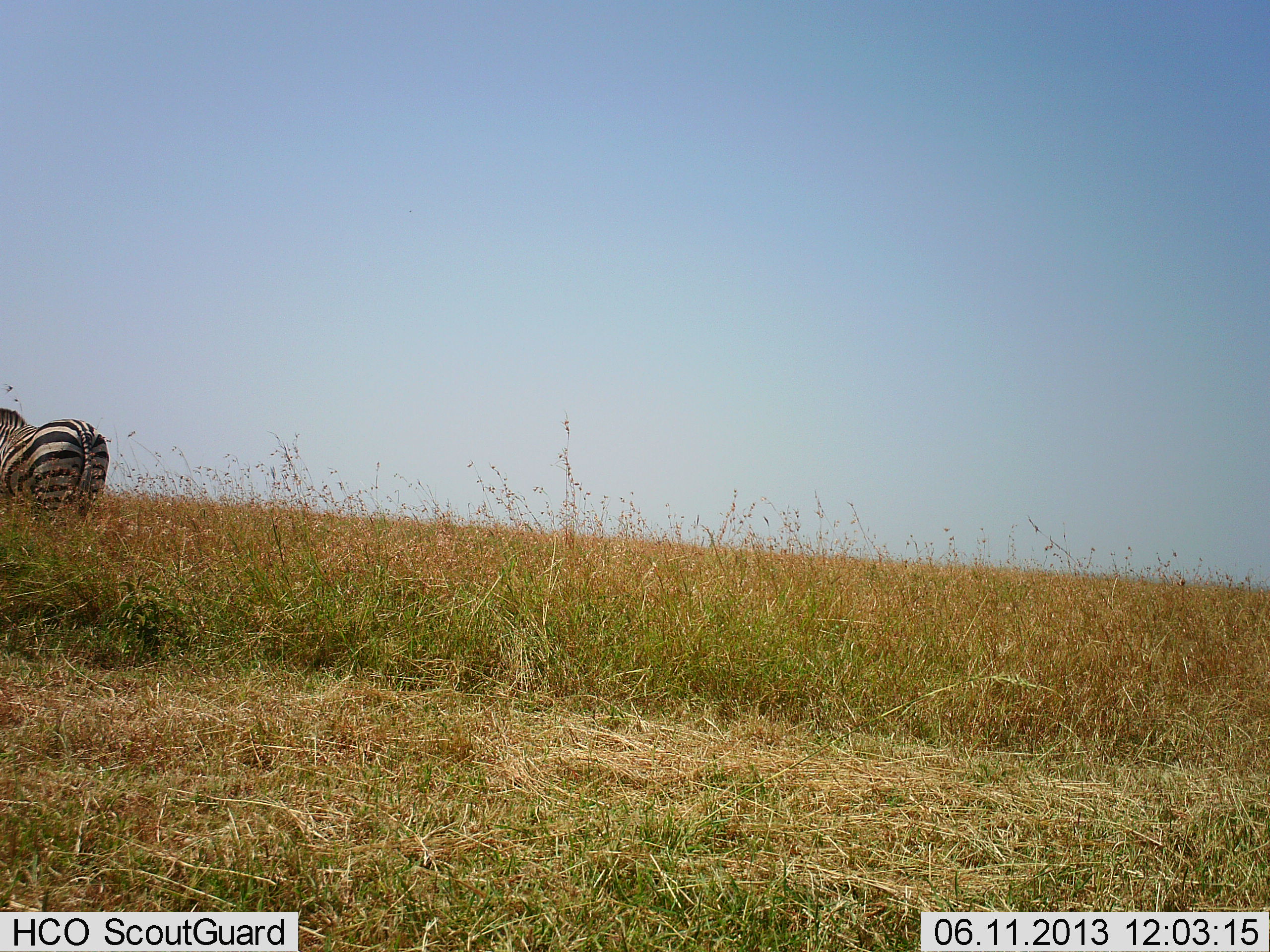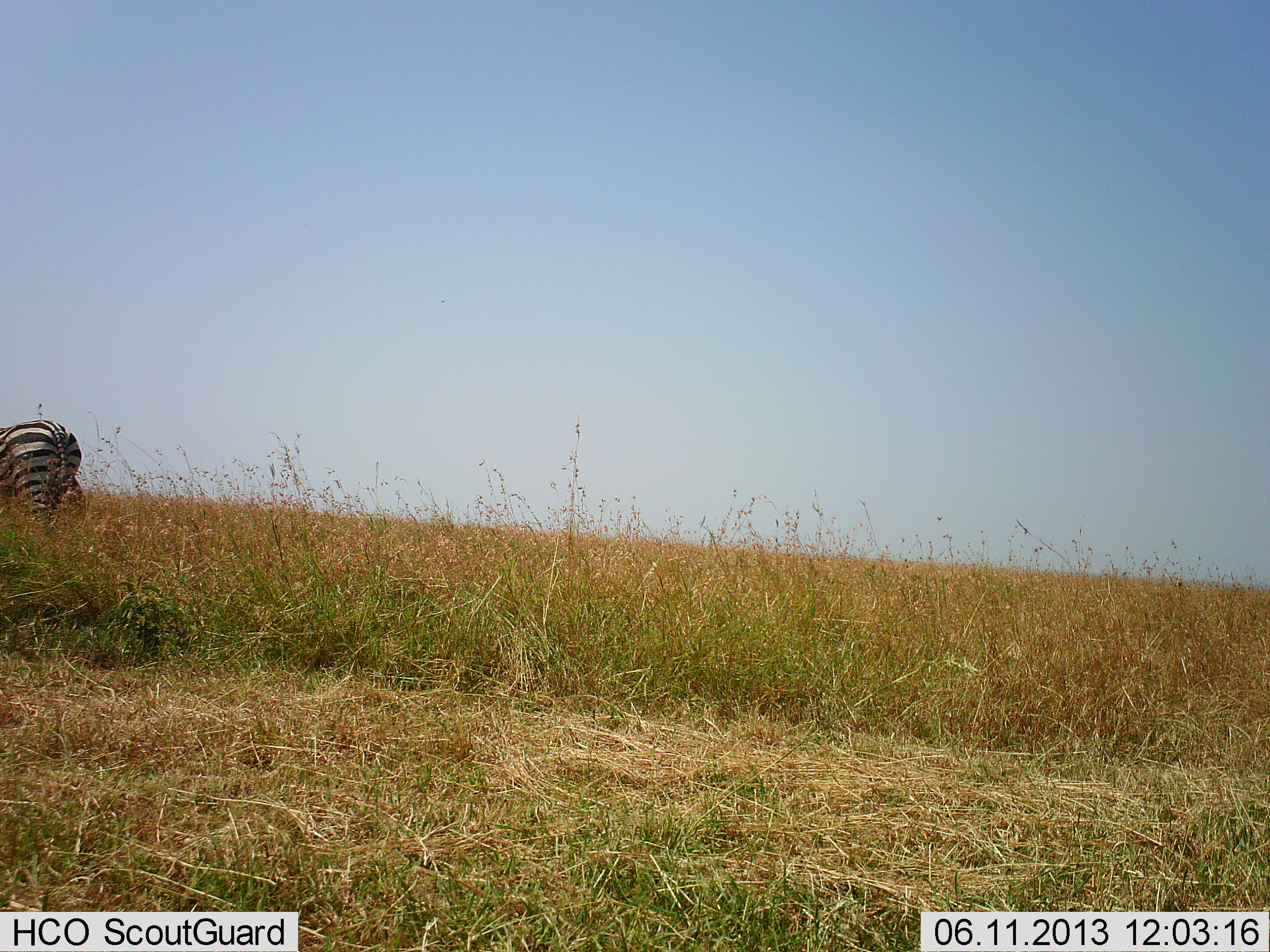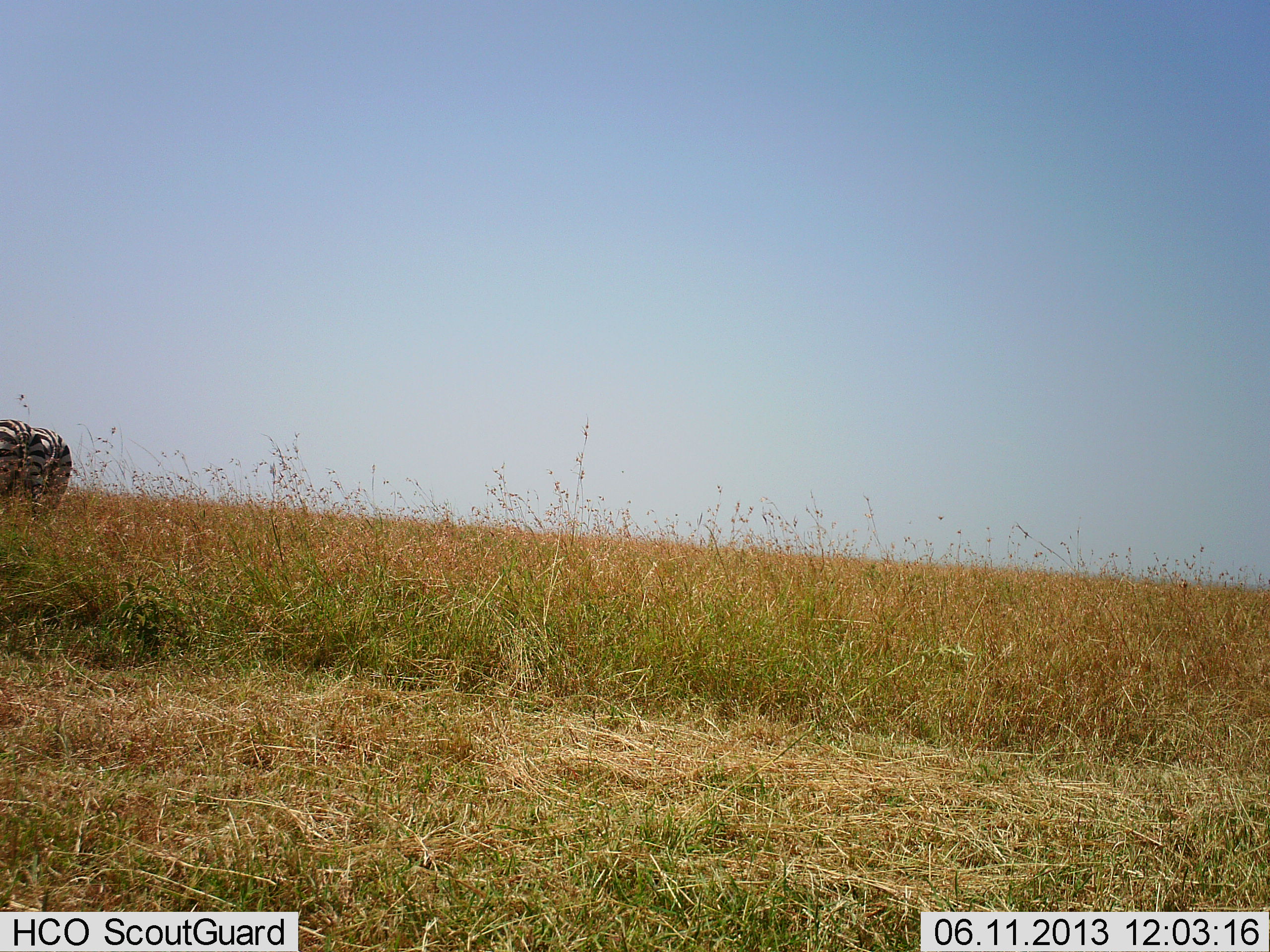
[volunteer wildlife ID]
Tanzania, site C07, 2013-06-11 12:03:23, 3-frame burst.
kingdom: Animalia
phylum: Chordata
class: Mammalia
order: Perissodactyla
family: Equidae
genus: Equus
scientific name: Equus quagga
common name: plains zebra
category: zebra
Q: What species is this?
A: Zebra (plains zebra) (Equus quagga).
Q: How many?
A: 1.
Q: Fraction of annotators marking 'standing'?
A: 20%.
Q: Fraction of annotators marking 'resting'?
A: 0%.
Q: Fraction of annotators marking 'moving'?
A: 60%.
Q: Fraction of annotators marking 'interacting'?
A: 0%.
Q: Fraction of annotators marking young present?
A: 0%.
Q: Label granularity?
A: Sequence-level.